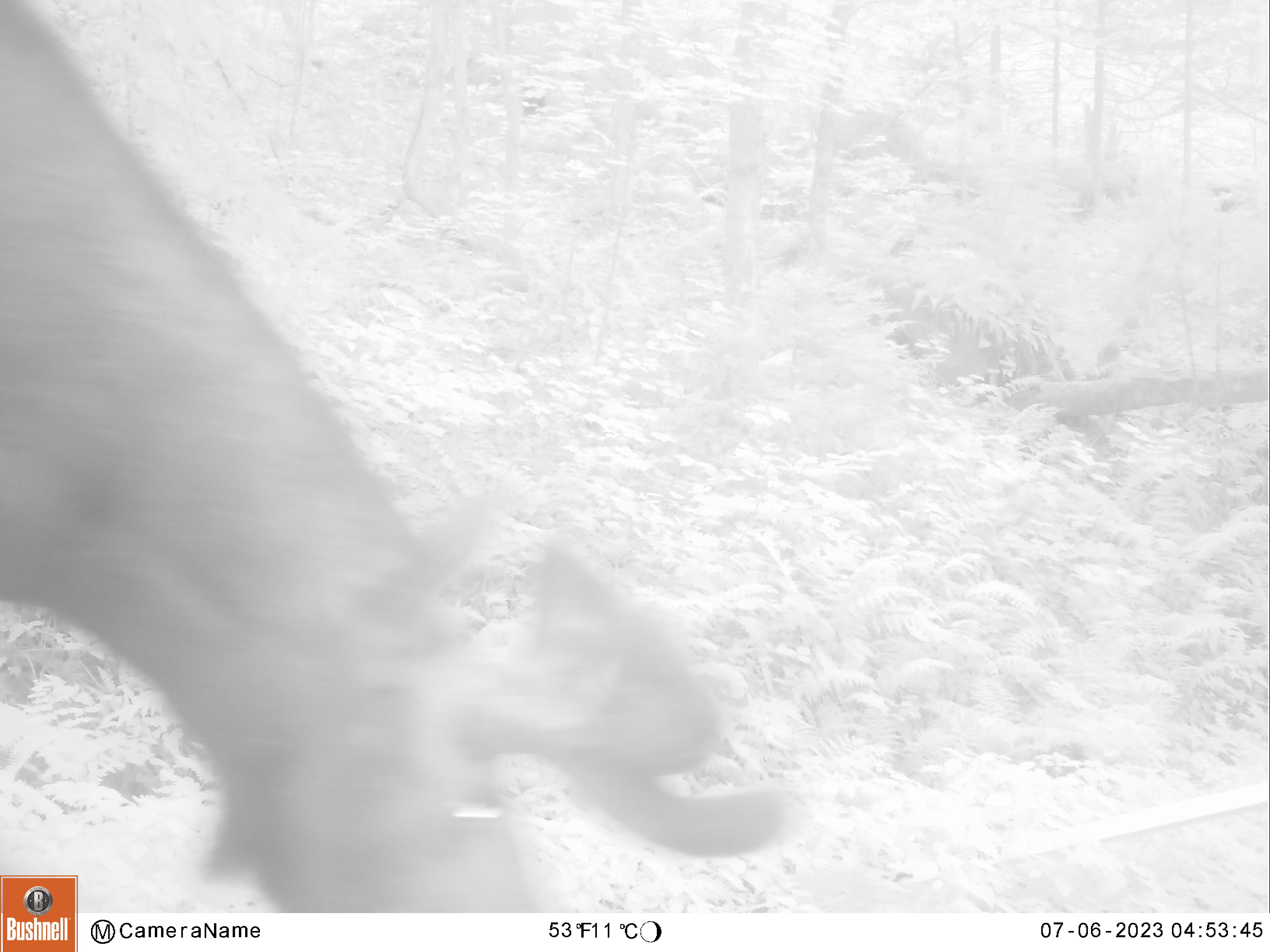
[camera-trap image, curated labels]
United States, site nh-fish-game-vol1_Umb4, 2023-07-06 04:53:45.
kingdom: Animalia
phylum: Chordata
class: Mammalia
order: Artiodactyla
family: Cervidae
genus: Alces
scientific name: Alces alces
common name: moose